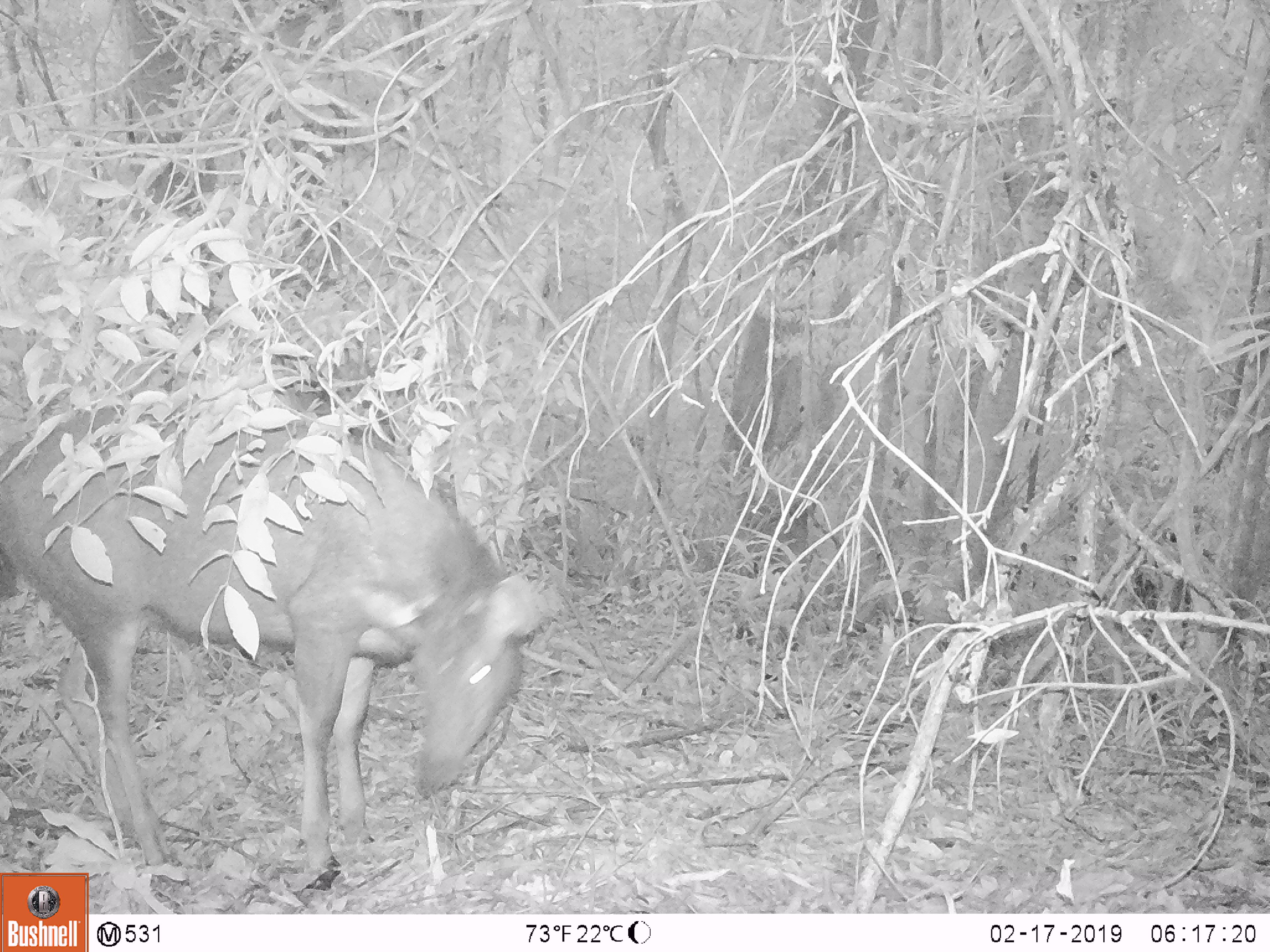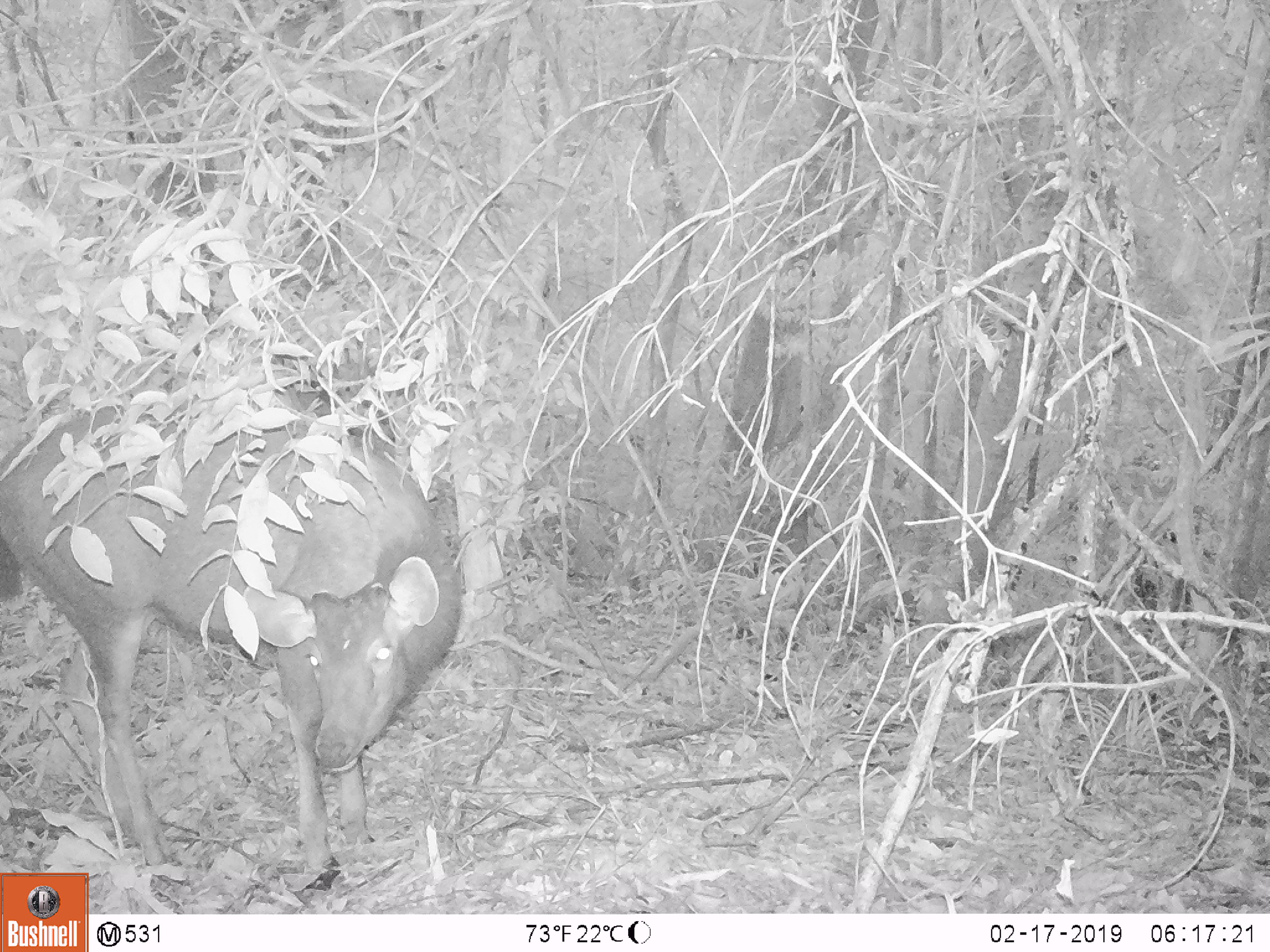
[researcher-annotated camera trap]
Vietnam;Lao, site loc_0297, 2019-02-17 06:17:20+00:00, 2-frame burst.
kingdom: Animalia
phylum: Chordata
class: Mammalia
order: Artiodactyla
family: Cervidae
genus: Rusa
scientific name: Rusa unicolor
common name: sambar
Sambar (Rusa unicolor). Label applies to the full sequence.